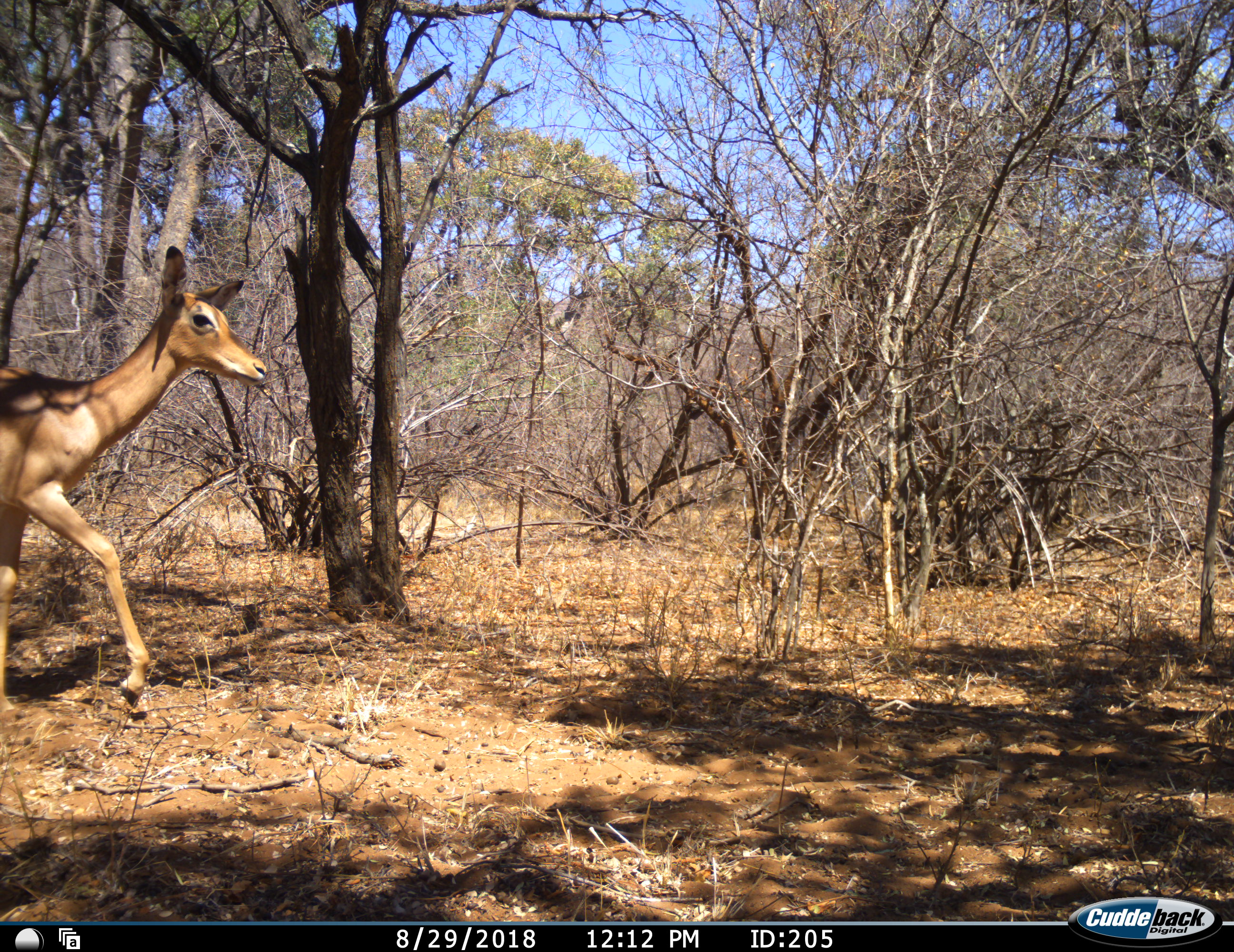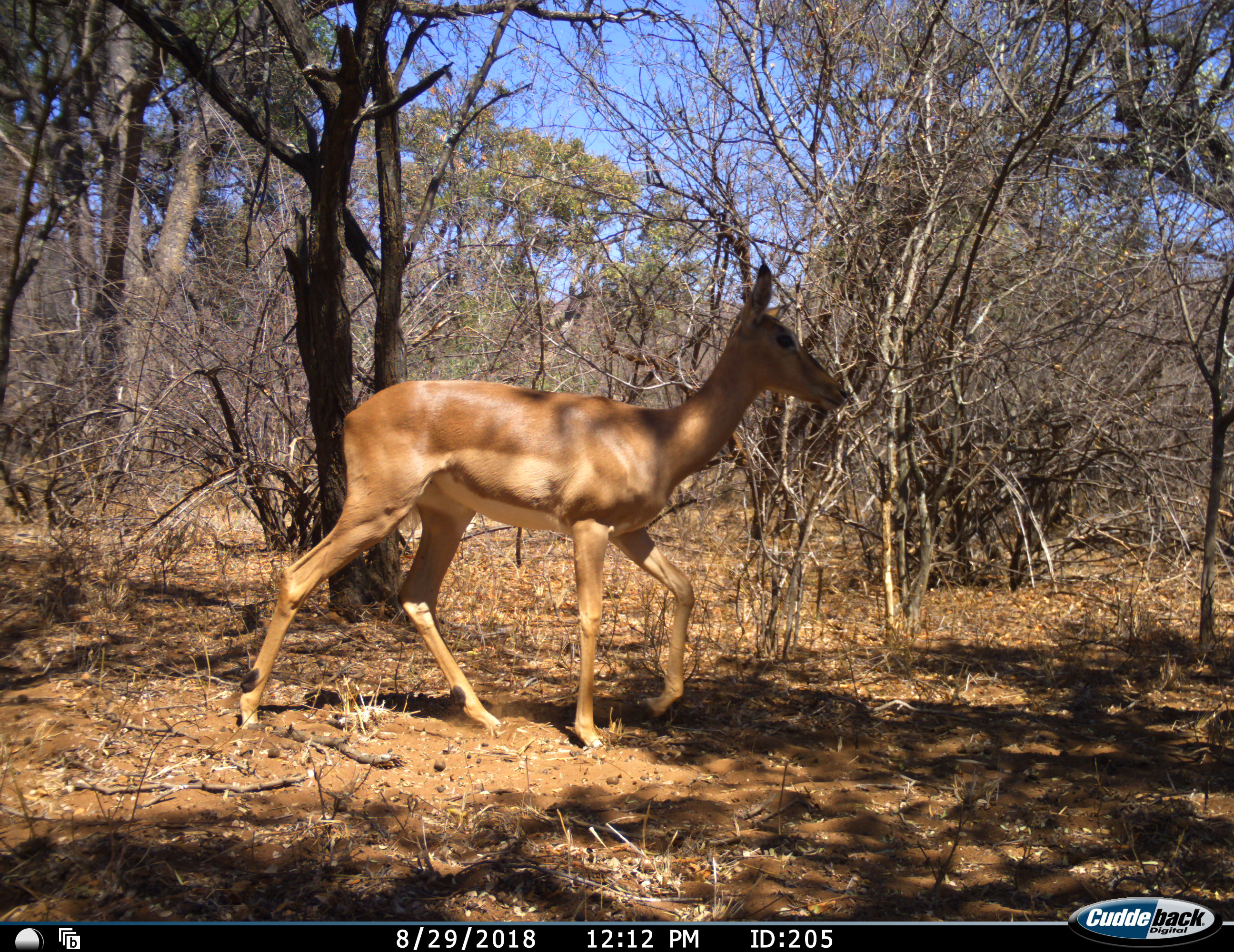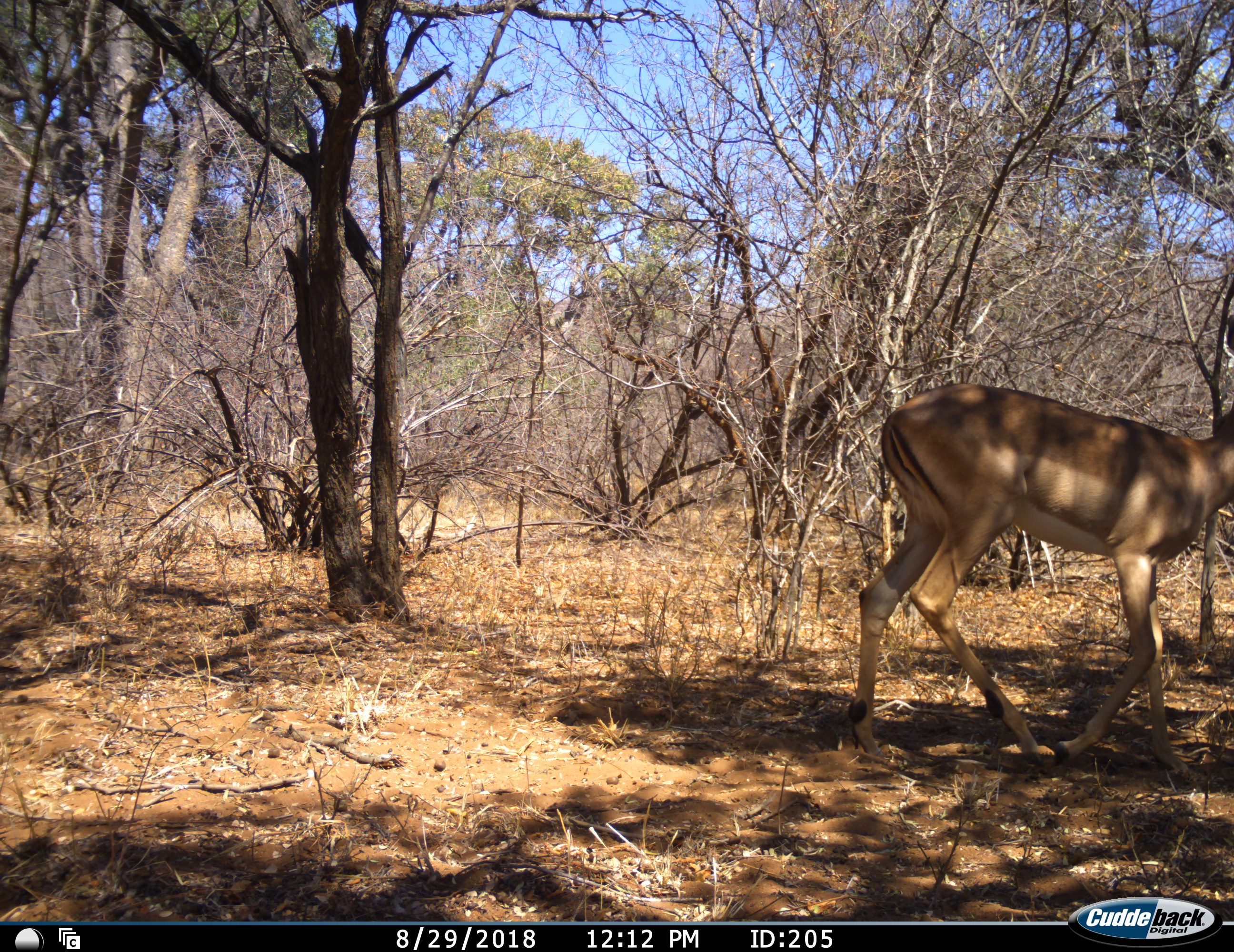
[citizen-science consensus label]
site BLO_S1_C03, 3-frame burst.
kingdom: Animalia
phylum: Chordata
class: Mammalia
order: Artiodactyla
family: Bovidae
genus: Aepyceros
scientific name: Aepyceros melampus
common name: impala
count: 1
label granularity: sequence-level